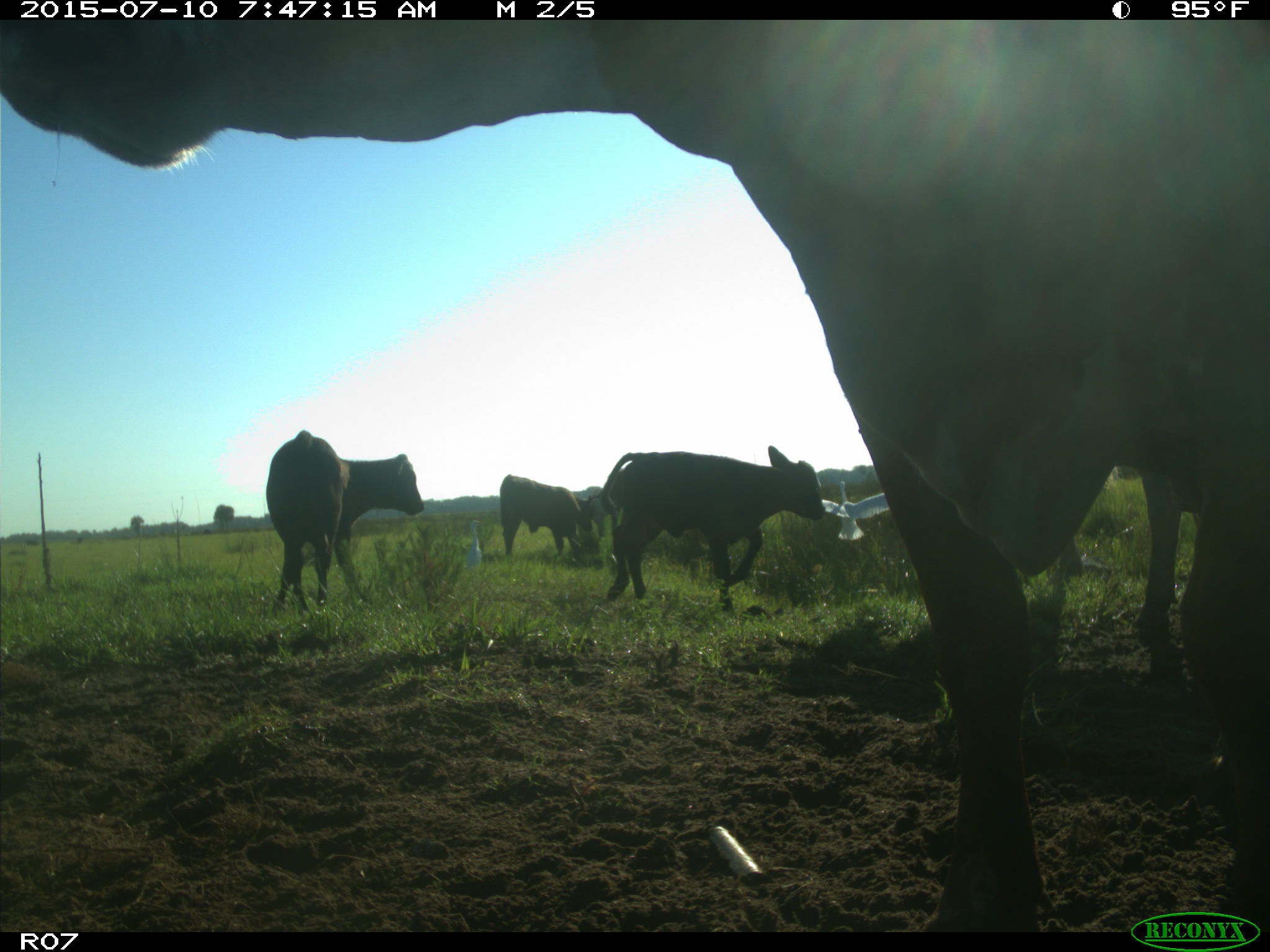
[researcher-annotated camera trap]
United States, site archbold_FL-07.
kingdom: Animalia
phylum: Chordata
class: Mammalia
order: Artiodactyla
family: Bovidae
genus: Bos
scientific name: Bos taurus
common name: domestic cow